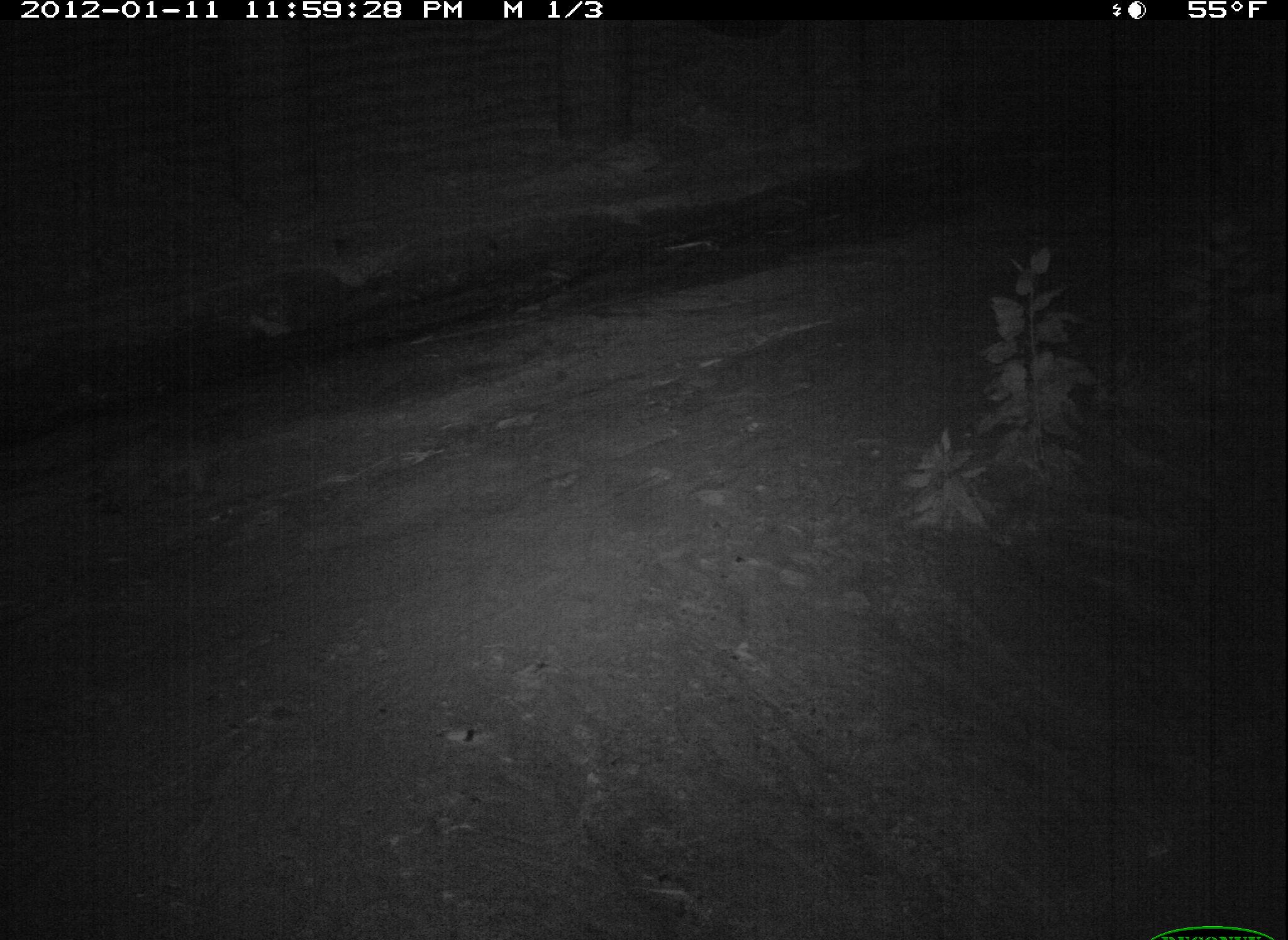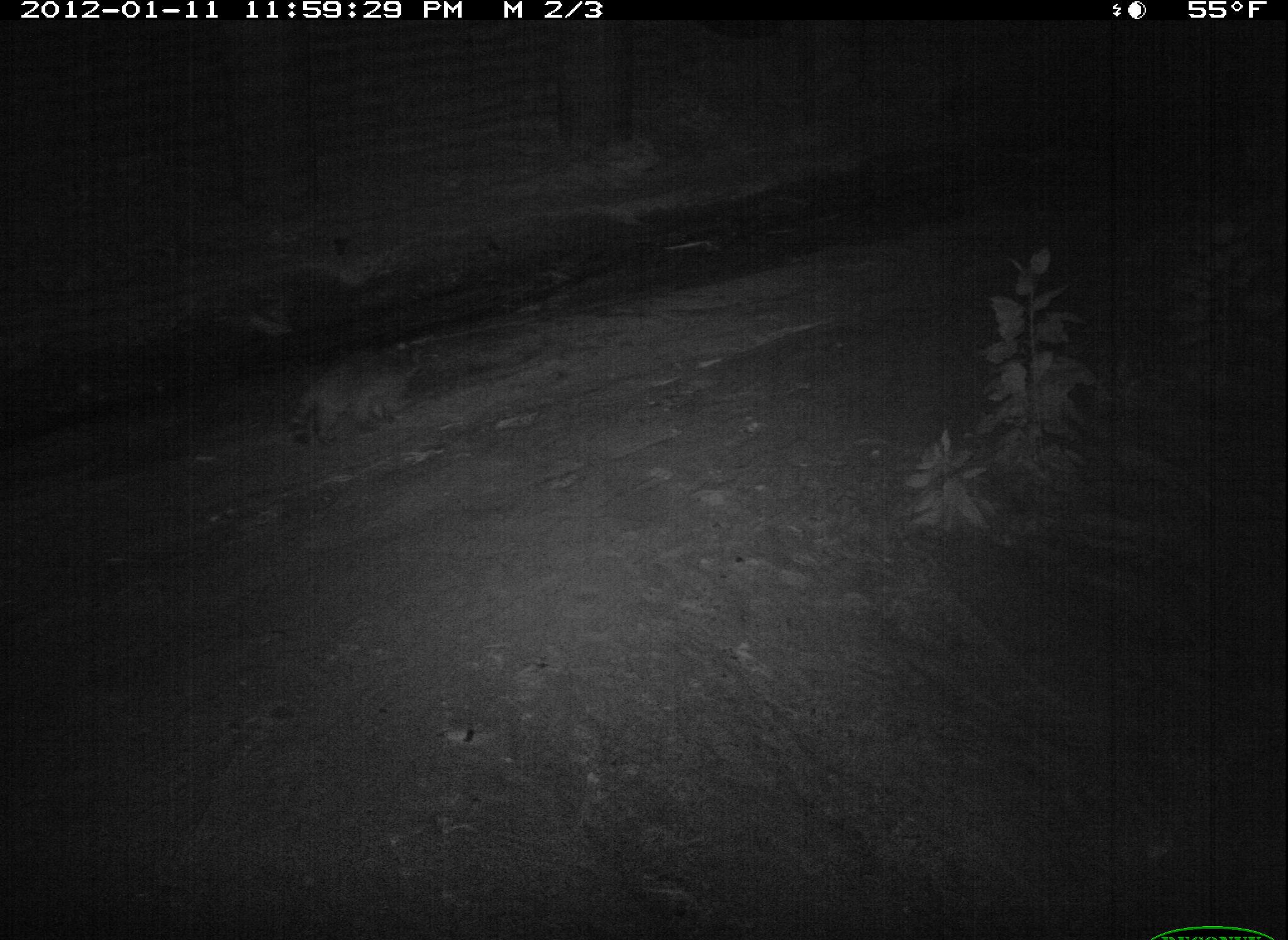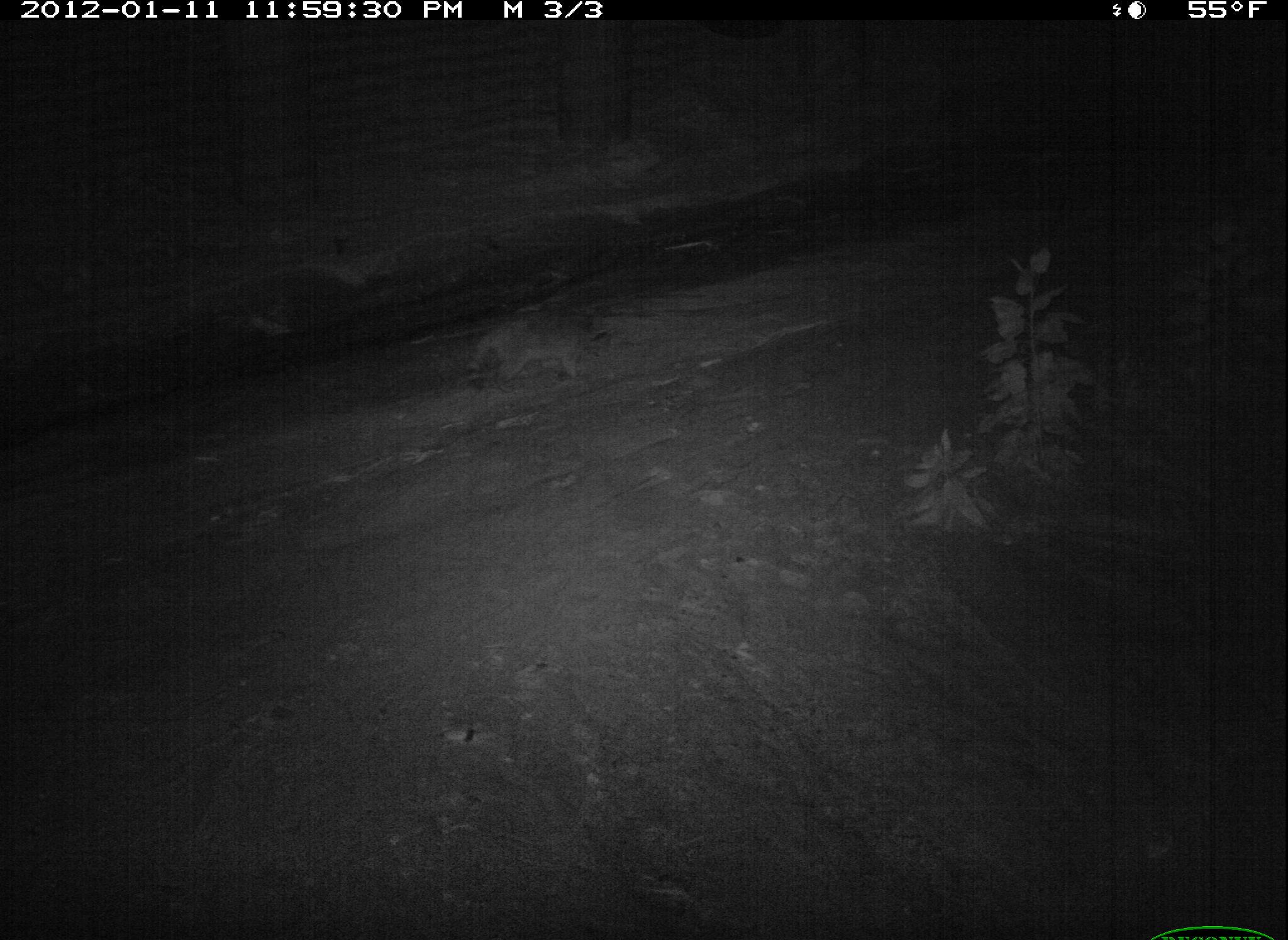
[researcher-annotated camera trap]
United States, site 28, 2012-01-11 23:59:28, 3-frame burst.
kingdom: Animalia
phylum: Chordata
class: Mammalia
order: Carnivora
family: Procyonidae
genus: Procyon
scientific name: Procyon lotor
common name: raccoon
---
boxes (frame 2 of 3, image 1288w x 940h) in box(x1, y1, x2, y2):
raccoon: box(279, 338, 433, 457)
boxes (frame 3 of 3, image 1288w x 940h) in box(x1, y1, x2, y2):
raccoon: box(452, 288, 628, 403)